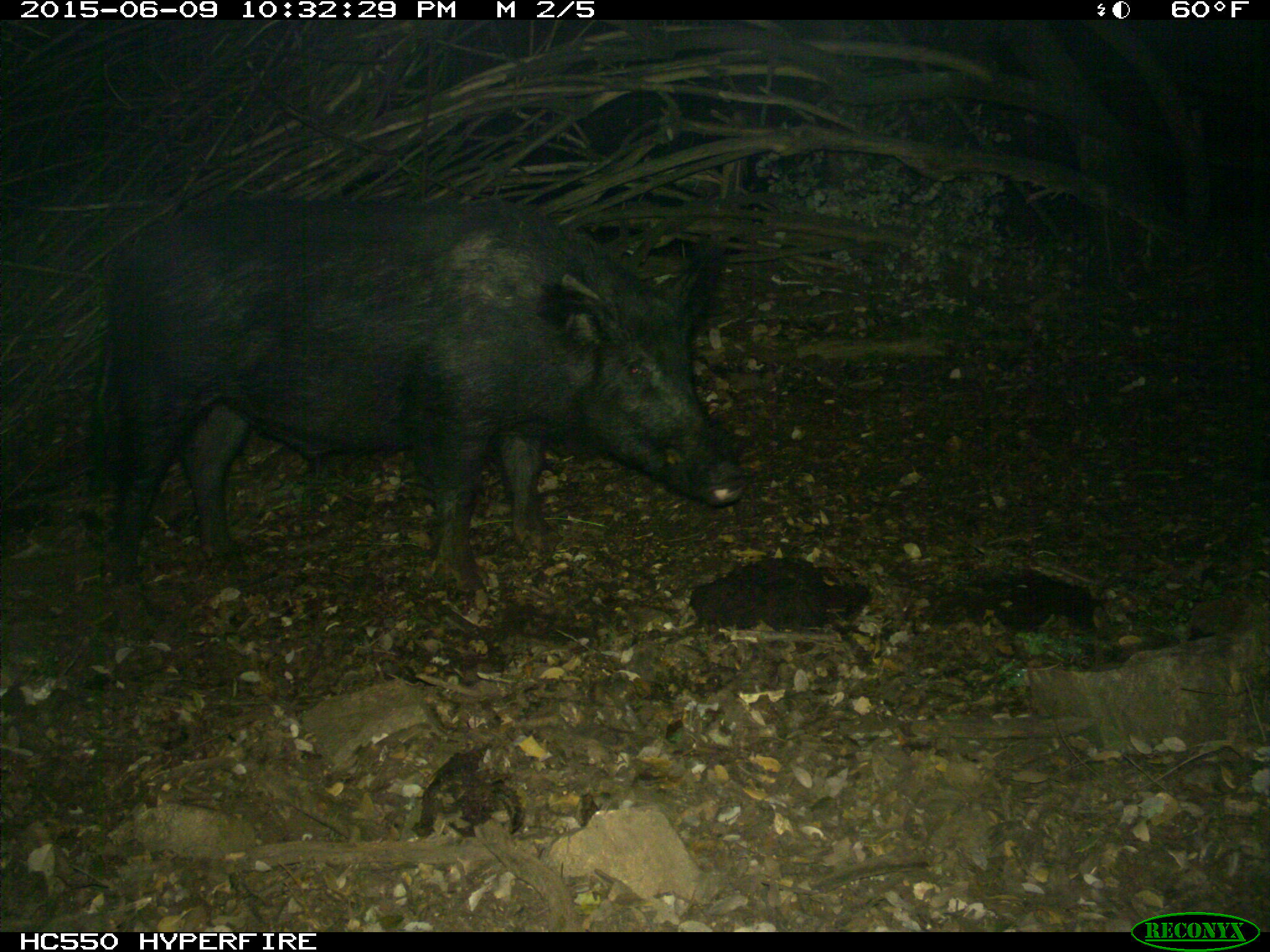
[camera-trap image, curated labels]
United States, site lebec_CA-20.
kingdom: Animalia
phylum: Chordata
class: Mammalia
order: Artiodactyla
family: Suidae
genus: Sus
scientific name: Sus scrofa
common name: wild boar